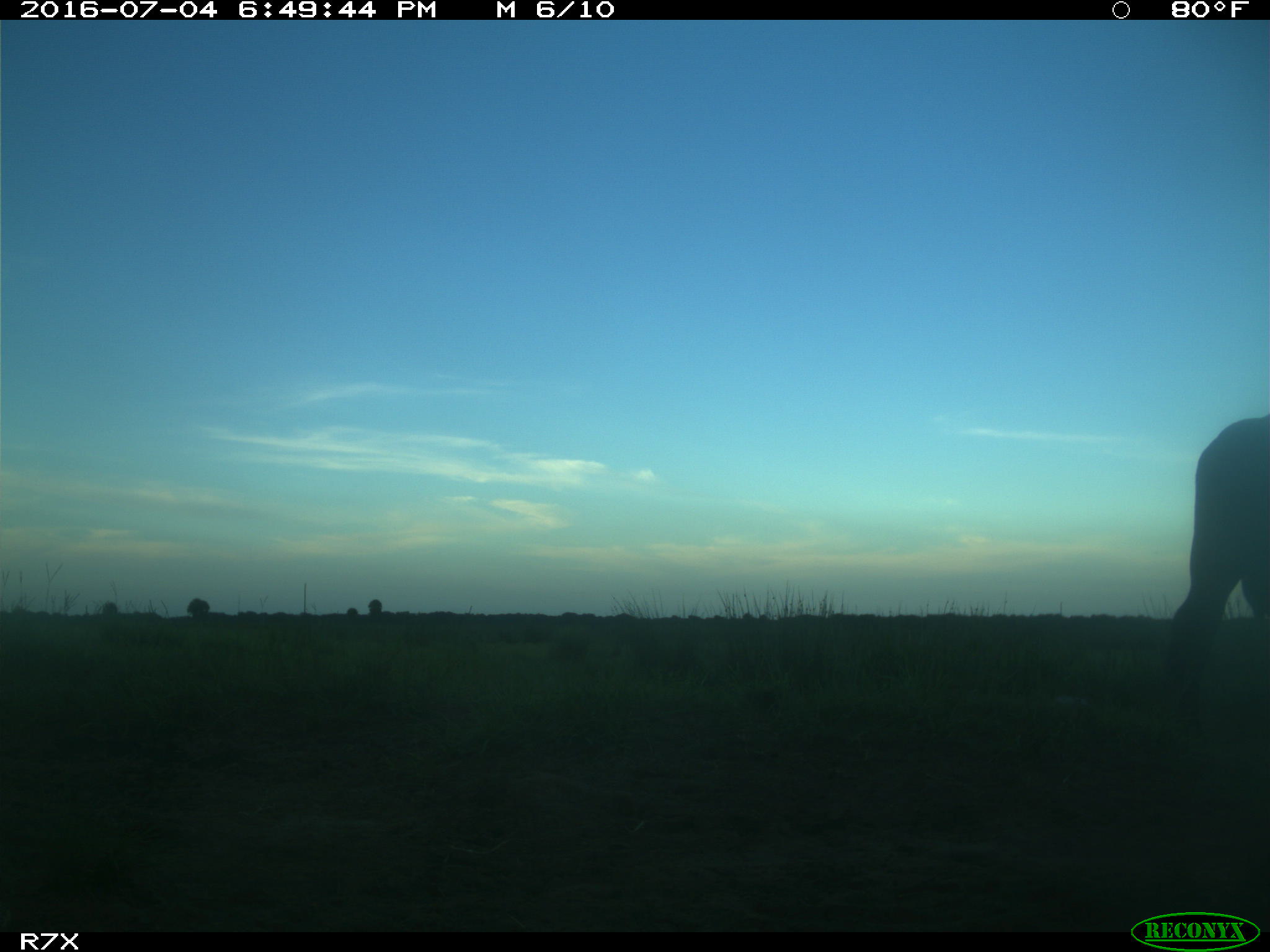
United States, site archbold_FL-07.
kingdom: Animalia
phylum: Chordata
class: Mammalia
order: Artiodactyla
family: Bovidae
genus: Bos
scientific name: Bos taurus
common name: domestic cow